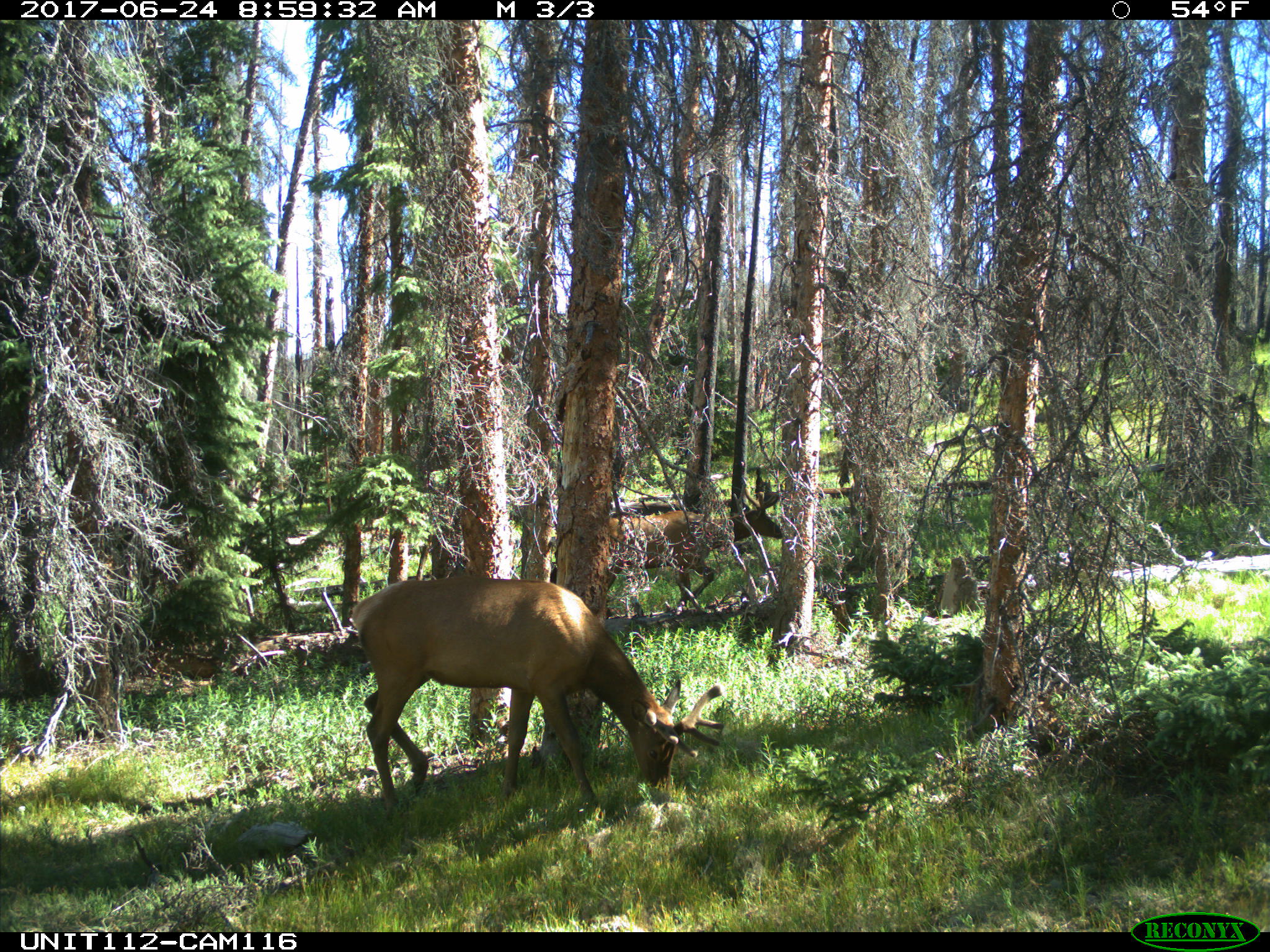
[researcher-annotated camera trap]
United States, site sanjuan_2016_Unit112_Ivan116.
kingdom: Animalia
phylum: Chordata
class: Mammalia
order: Artiodactyla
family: Cervidae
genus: Cervus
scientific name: Cervus elaphus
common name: red deer